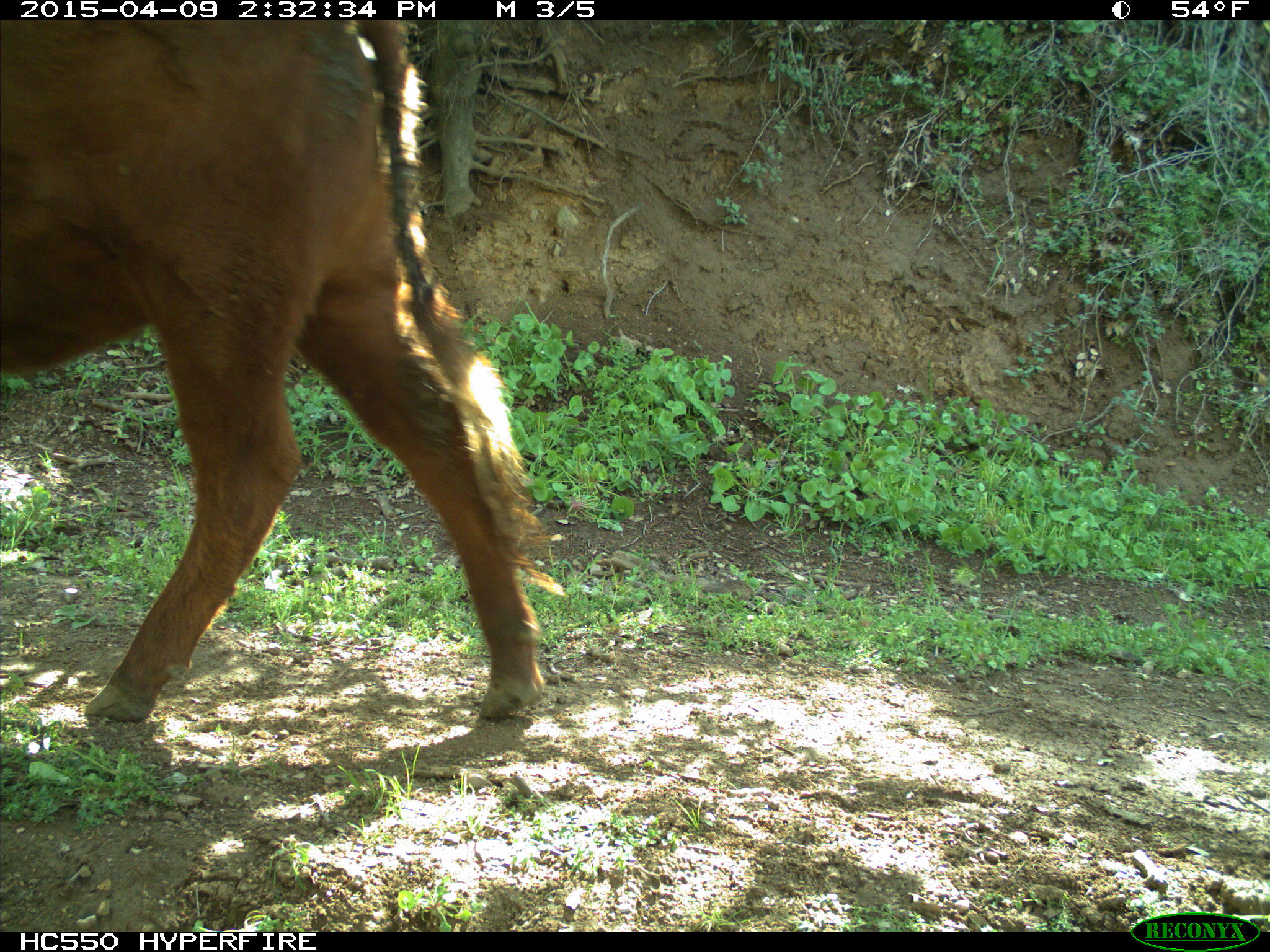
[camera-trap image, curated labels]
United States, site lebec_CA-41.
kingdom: Animalia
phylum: Chordata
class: Mammalia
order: Artiodactyla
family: Bovidae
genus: Bos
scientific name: Bos taurus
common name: domestic cow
Bos taurus (domestic cow).